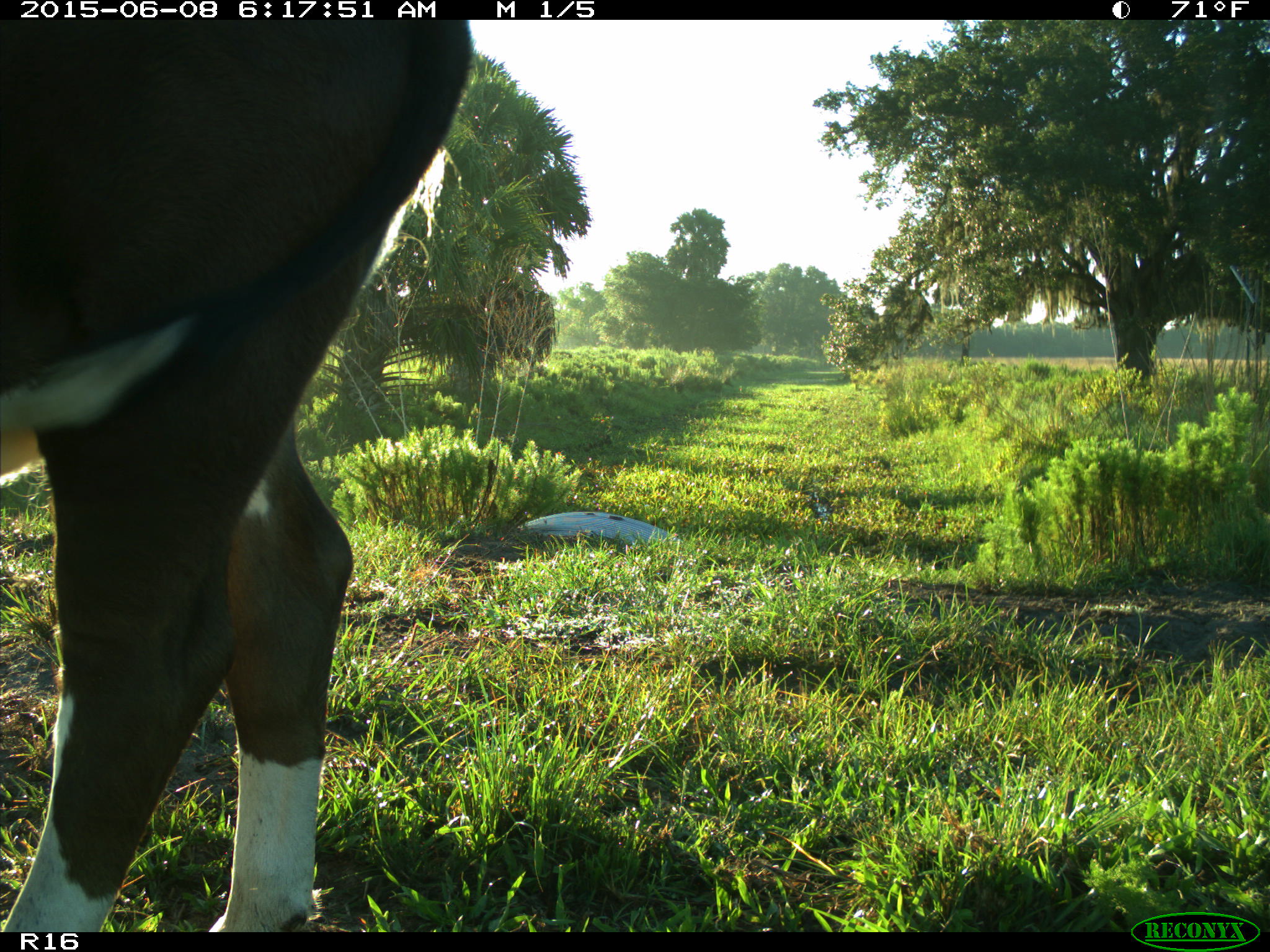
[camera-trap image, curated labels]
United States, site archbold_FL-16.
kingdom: Animalia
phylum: Chordata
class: Mammalia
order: Artiodactyla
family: Bovidae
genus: Bos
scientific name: Bos taurus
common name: domestic cow